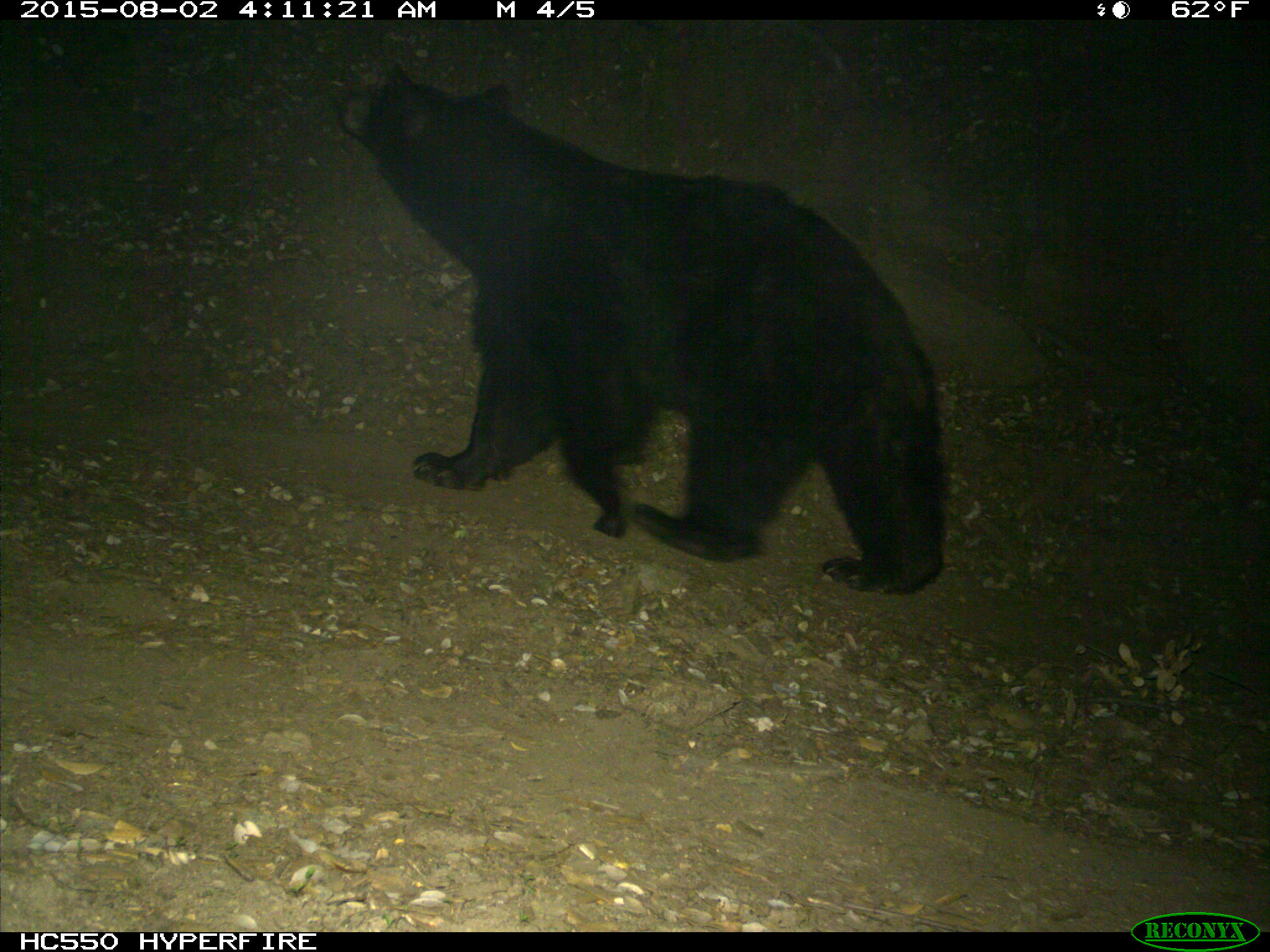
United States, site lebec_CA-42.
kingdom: Animalia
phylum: Chordata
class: Mammalia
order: Carnivora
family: Ursidae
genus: Ursus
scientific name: Ursus americanus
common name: american black bear